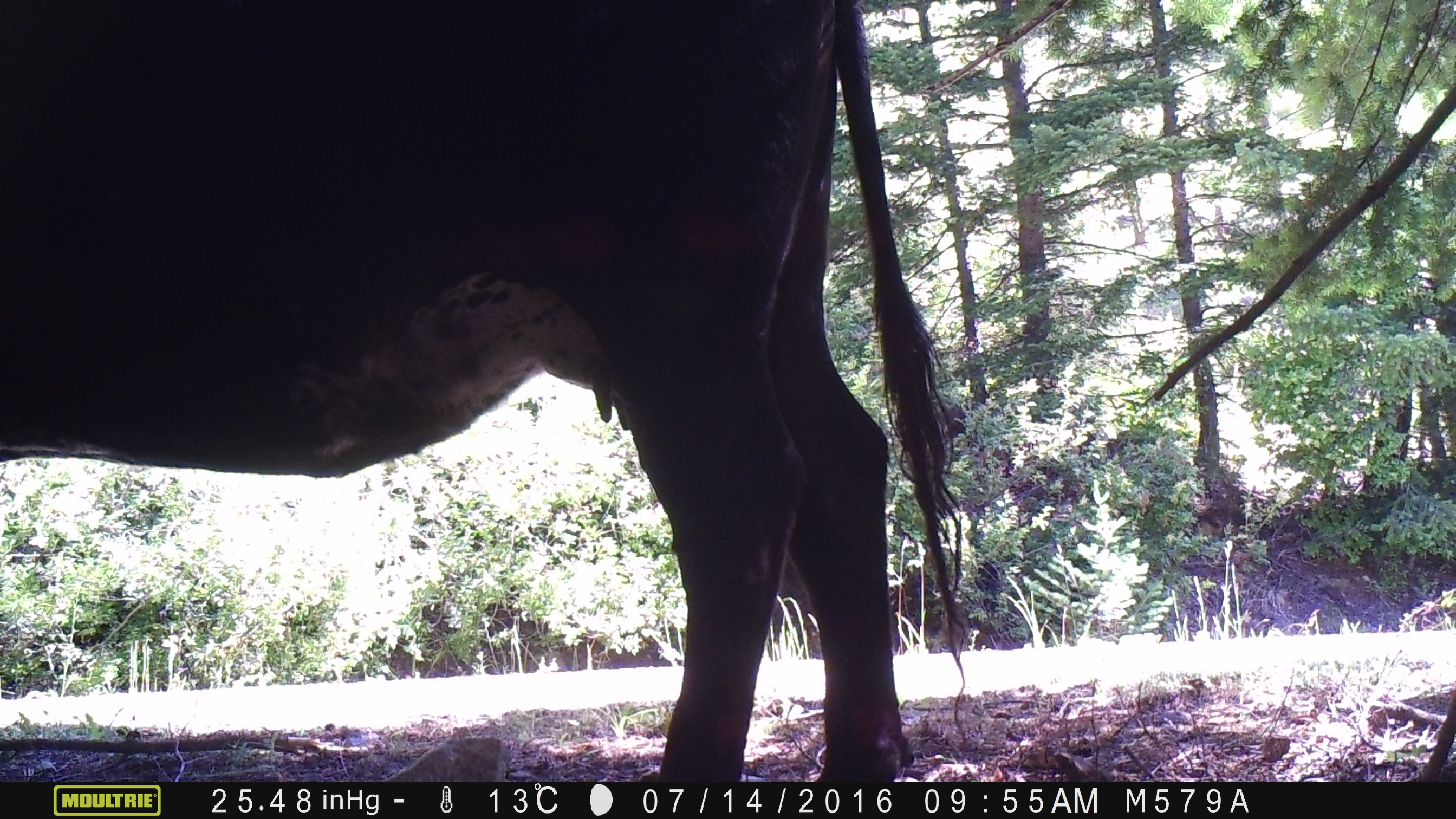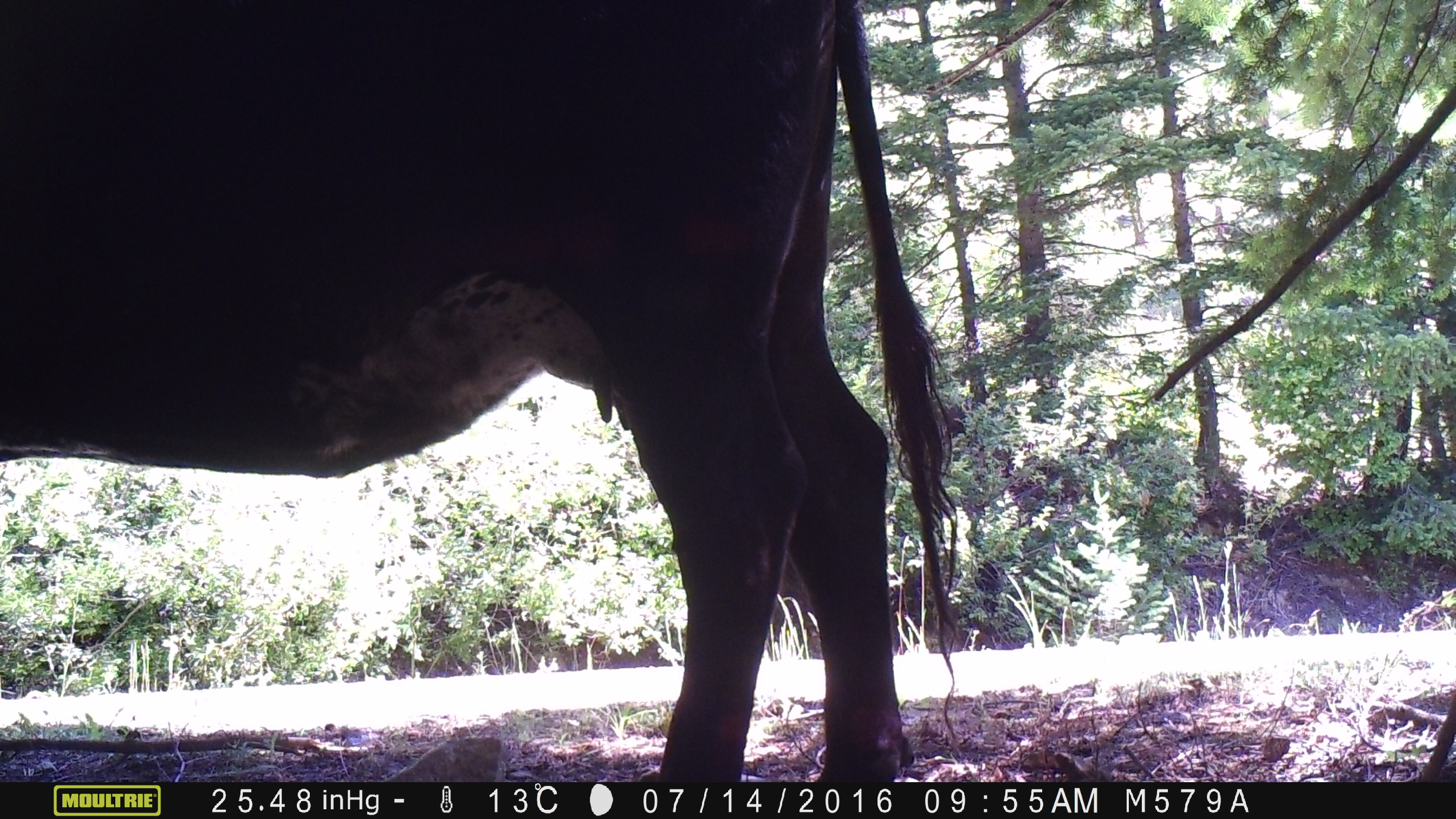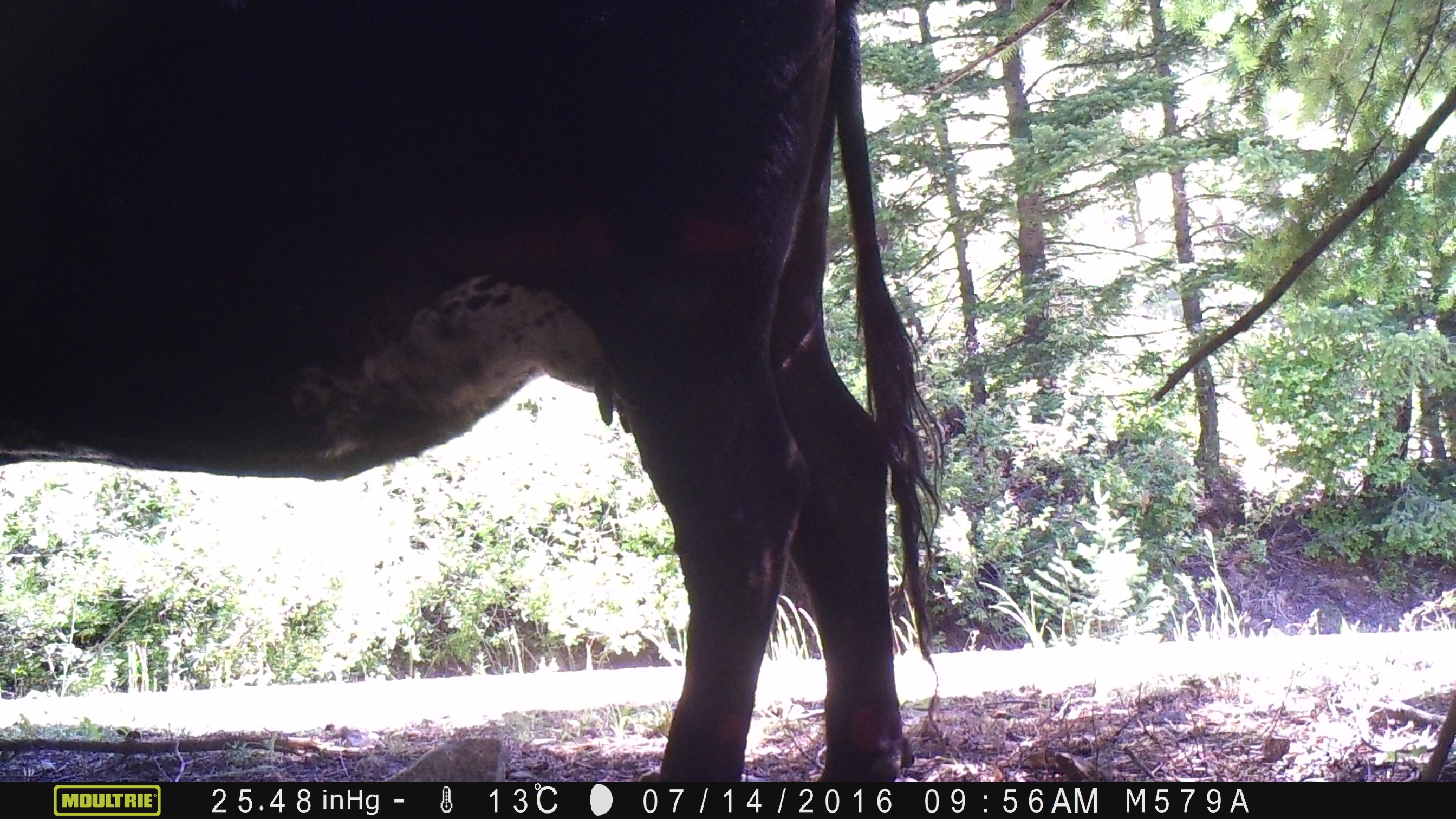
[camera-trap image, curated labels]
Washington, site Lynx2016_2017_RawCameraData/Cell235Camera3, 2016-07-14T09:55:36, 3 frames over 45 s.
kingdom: Animalia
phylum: Chordata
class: Mammalia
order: Artiodactyla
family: Bovidae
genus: Bos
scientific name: Bos taurus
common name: domestic cattle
Domestic cattle (Bos taurus). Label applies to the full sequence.